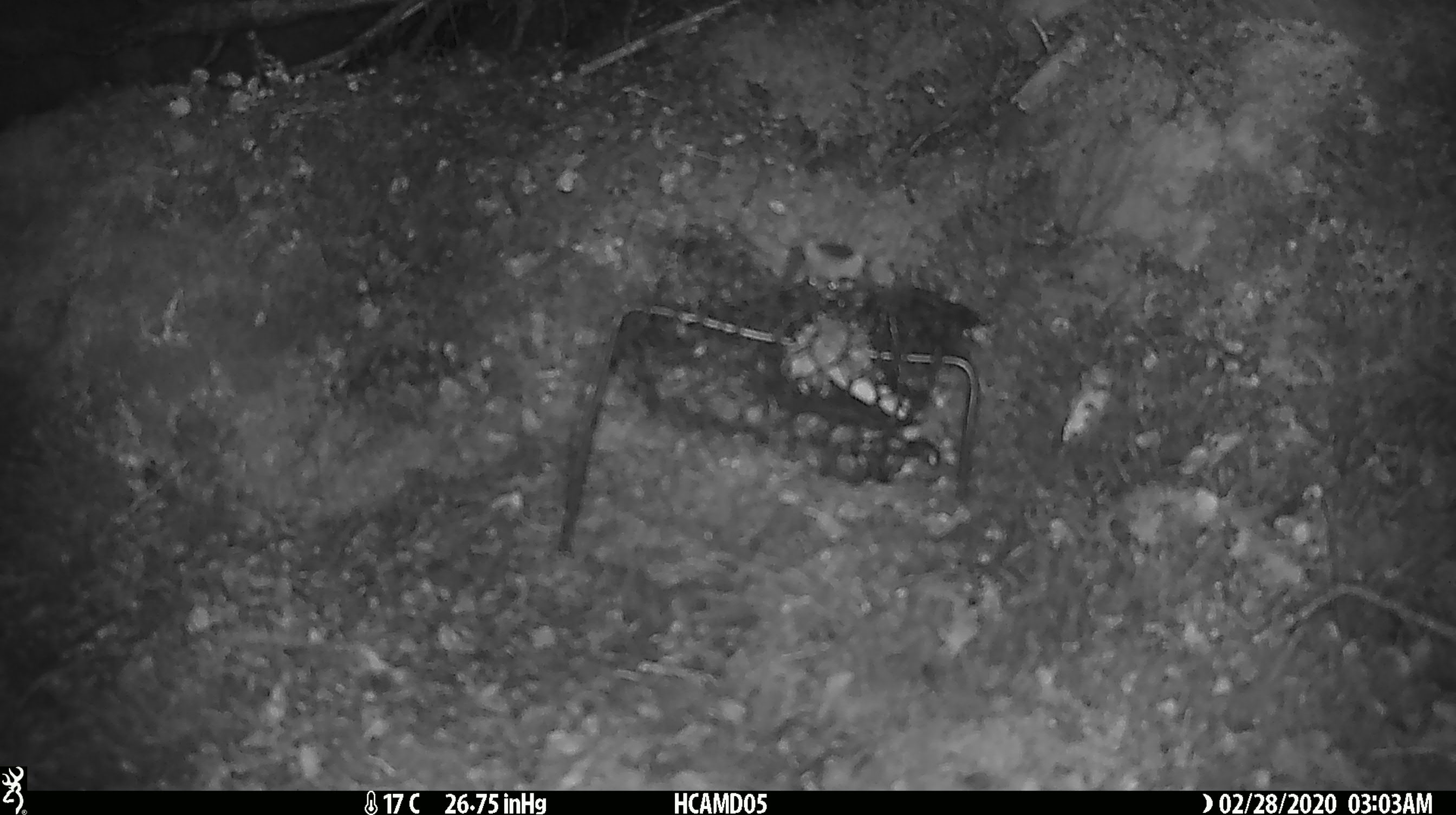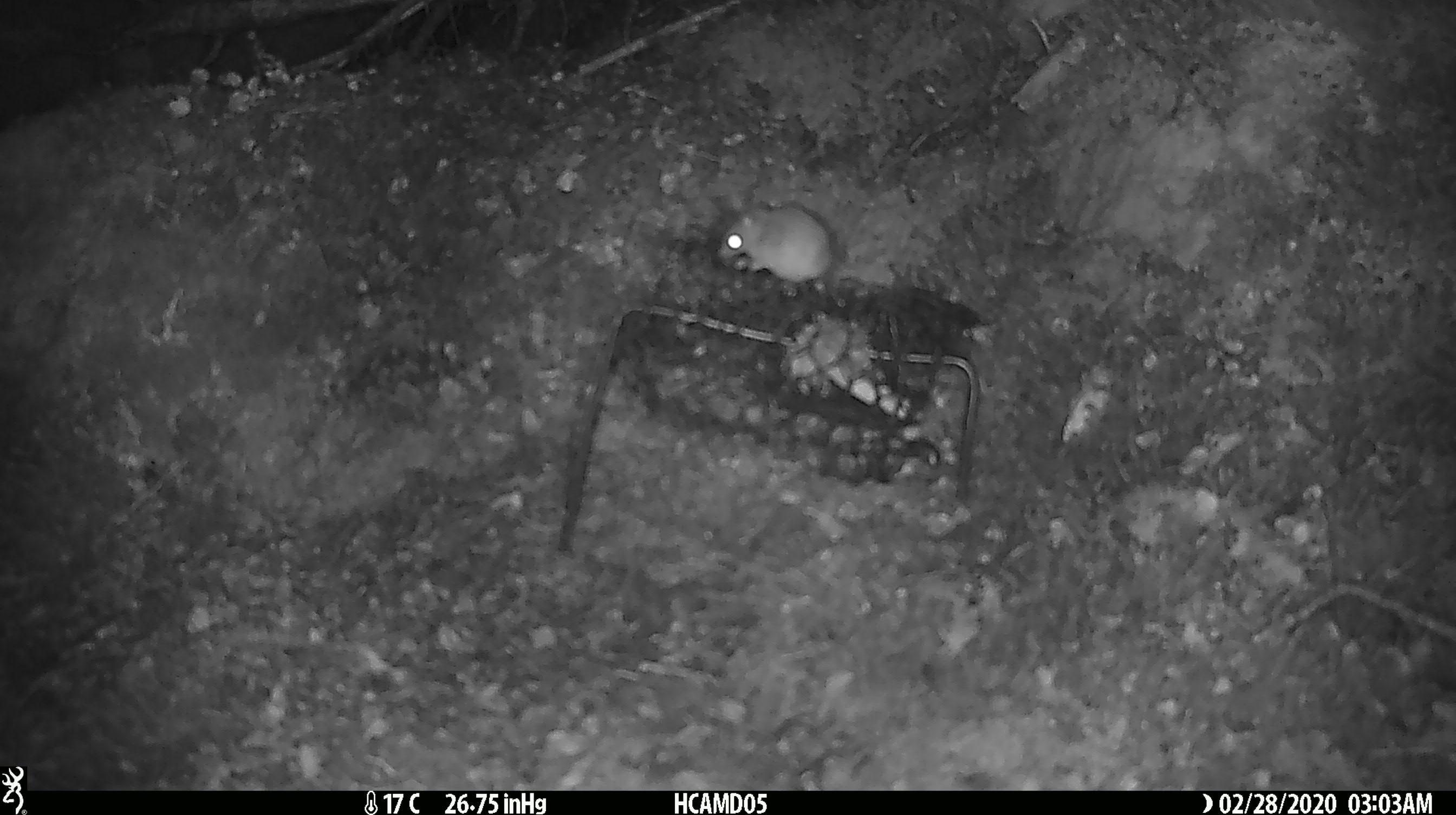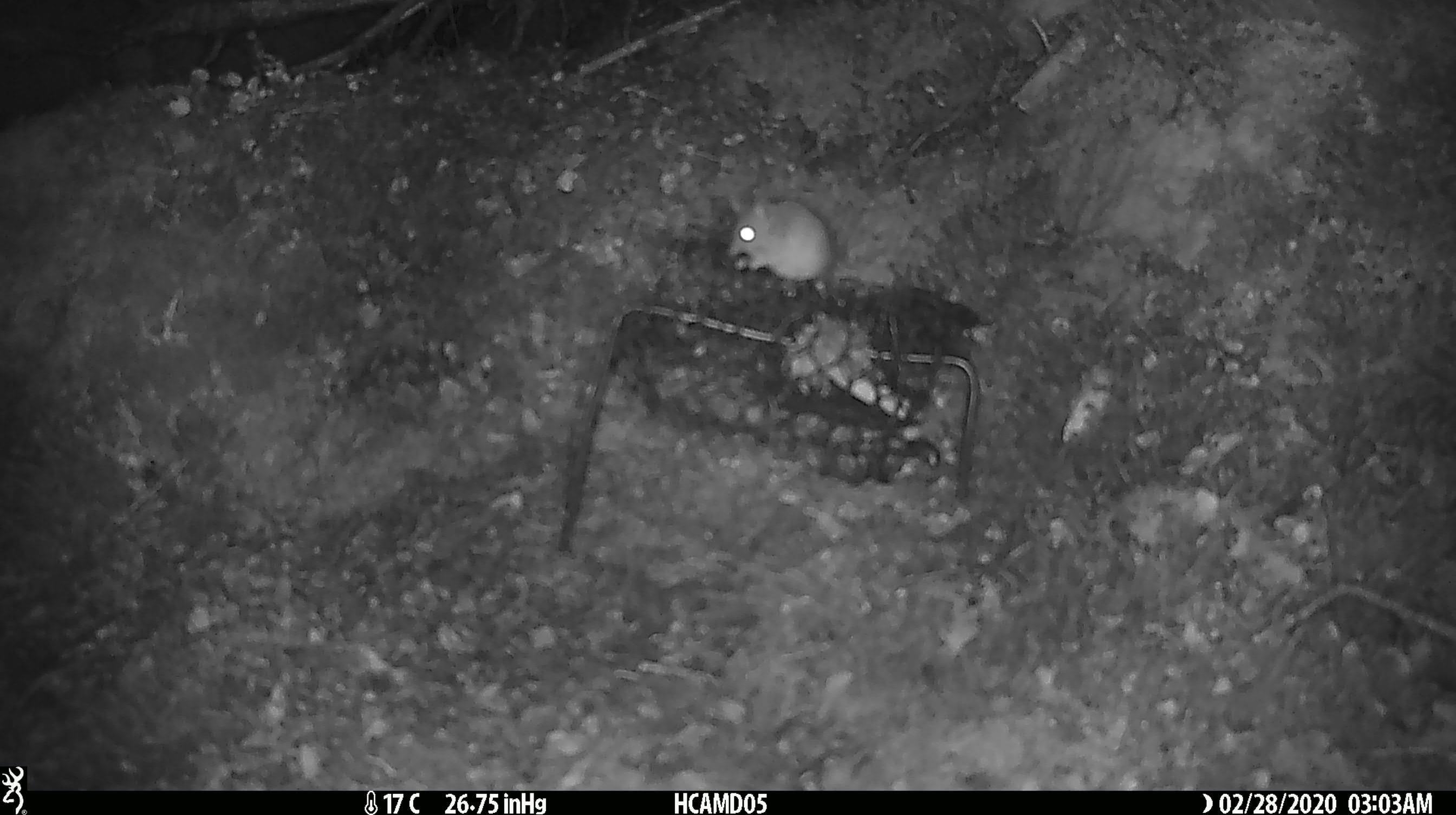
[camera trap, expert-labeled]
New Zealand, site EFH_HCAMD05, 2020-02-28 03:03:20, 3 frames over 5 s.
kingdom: Animalia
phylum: Chordata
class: Mammalia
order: Rodentia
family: Muridae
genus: Mus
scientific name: Mus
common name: mouse